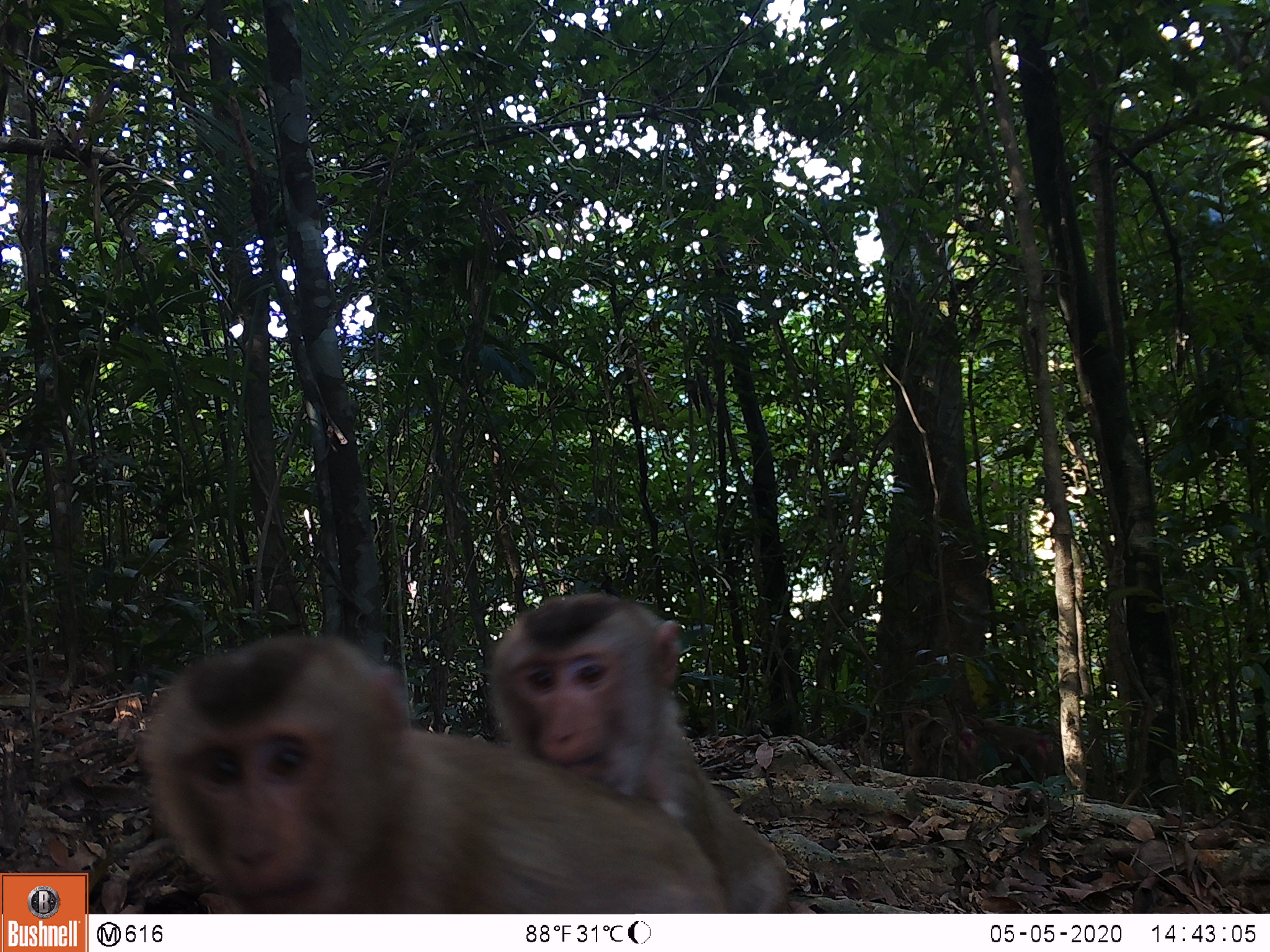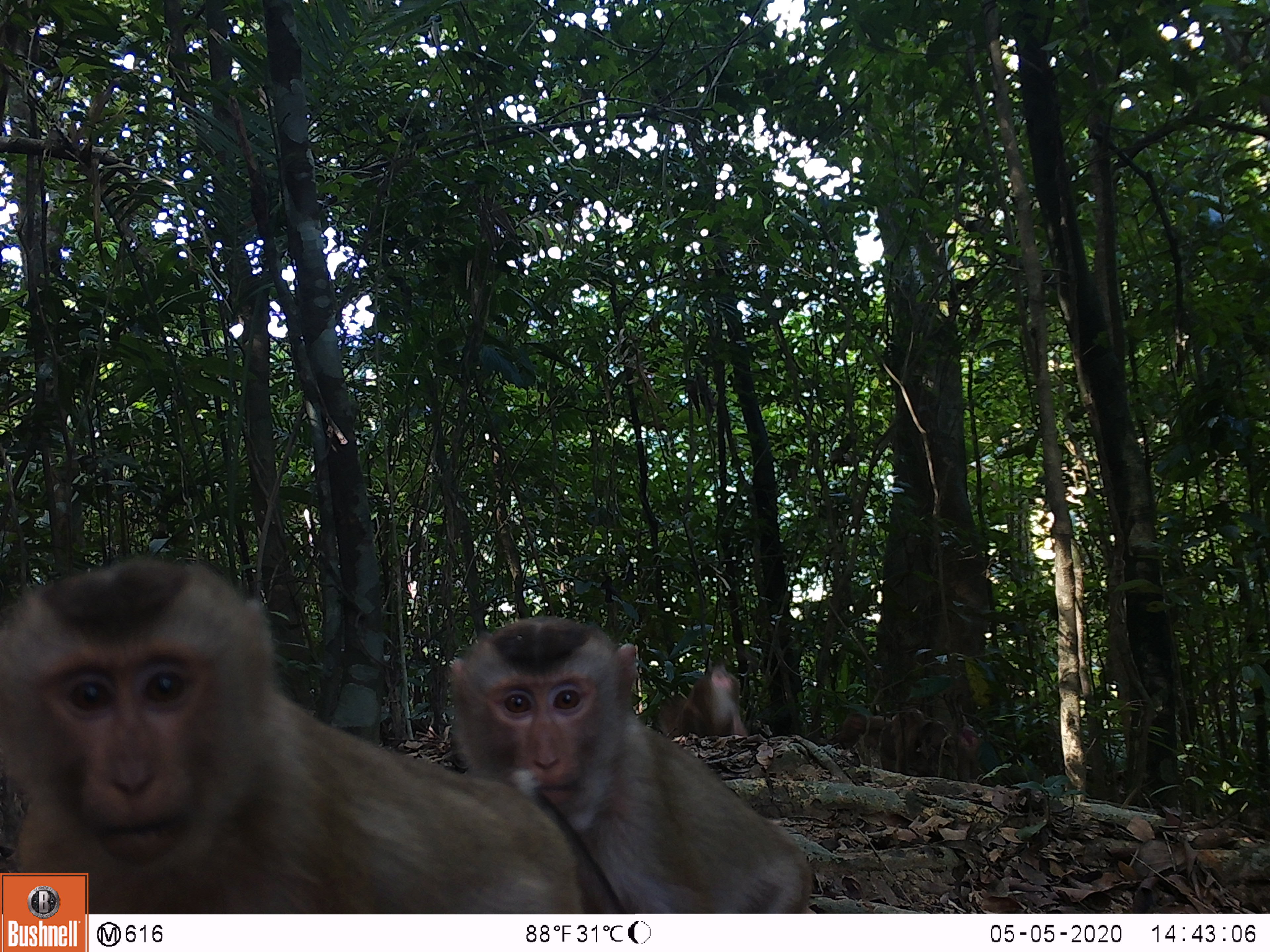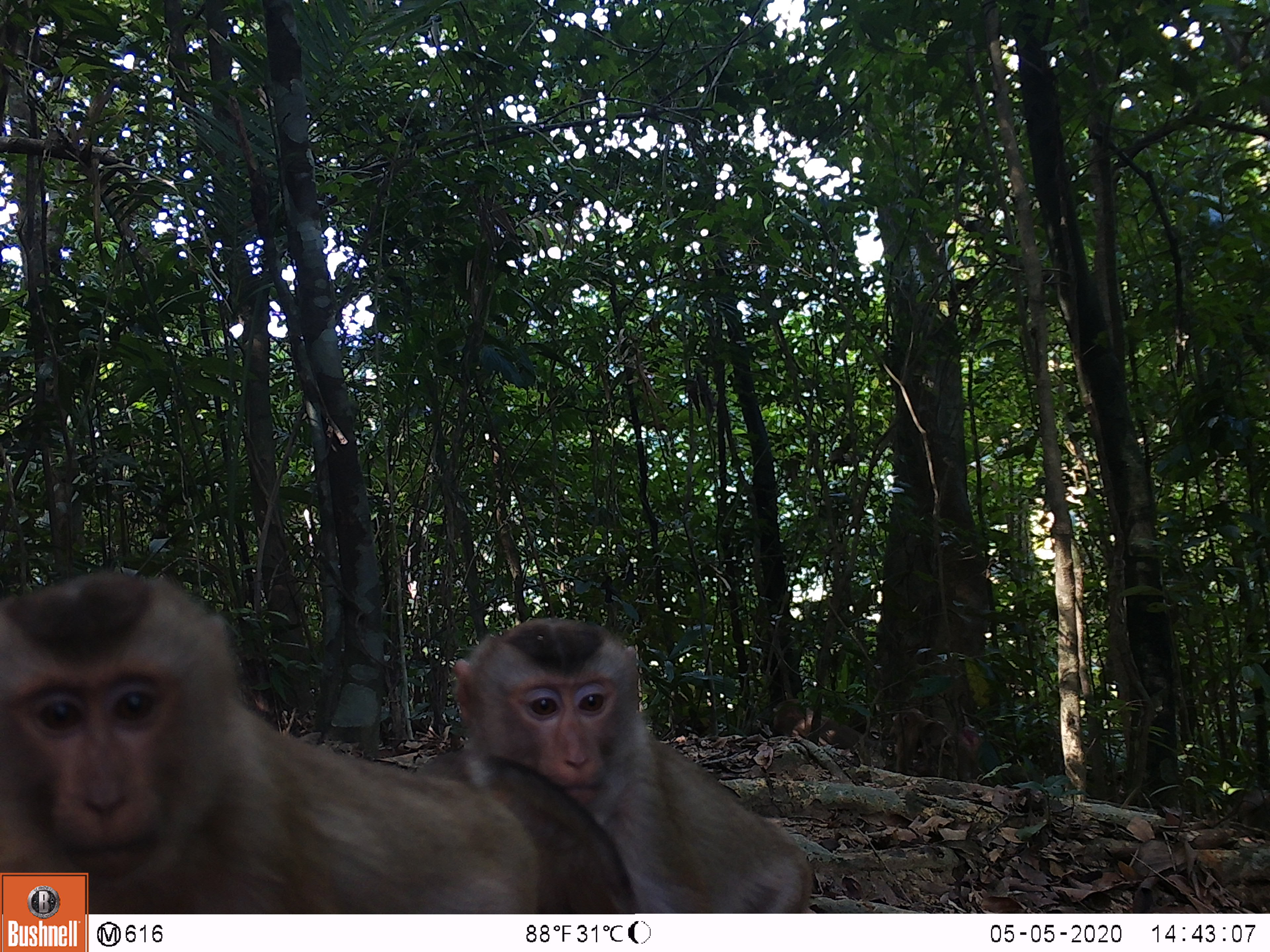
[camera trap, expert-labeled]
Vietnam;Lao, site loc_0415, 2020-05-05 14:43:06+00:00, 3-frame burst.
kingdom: Animalia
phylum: Chordata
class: Mammalia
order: Primates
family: Cercopithecidae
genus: Macaca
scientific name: Macaca nemestrina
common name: pig-tailed macaque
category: pig tailed macaque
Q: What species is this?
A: Pig tailed macaque (pig-tailed macaque) (Macaca nemestrina).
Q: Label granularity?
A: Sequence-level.